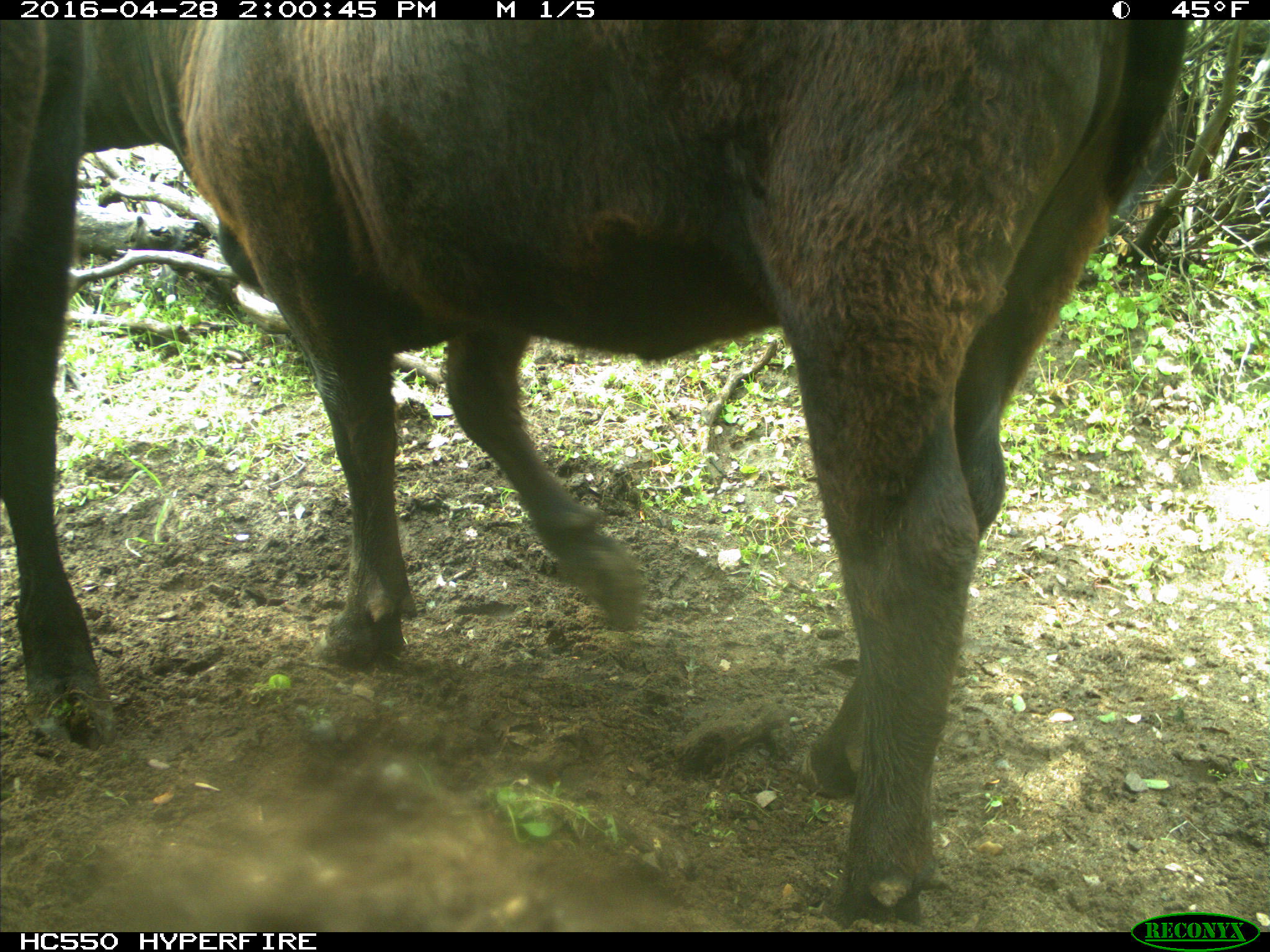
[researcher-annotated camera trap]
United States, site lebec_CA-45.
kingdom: Animalia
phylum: Chordata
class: Mammalia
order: Artiodactyla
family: Bovidae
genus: Bos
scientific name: Bos taurus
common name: domestic cow